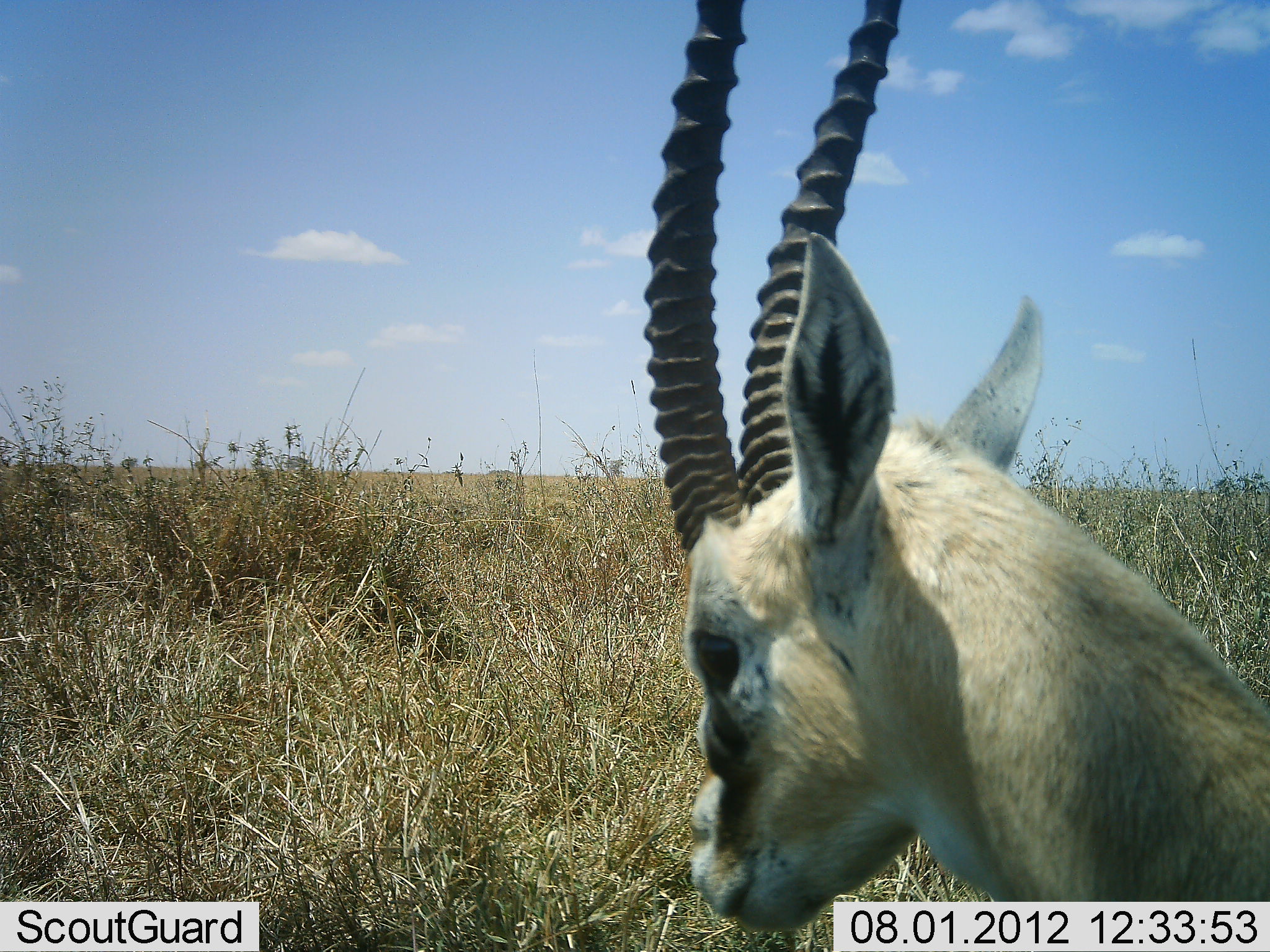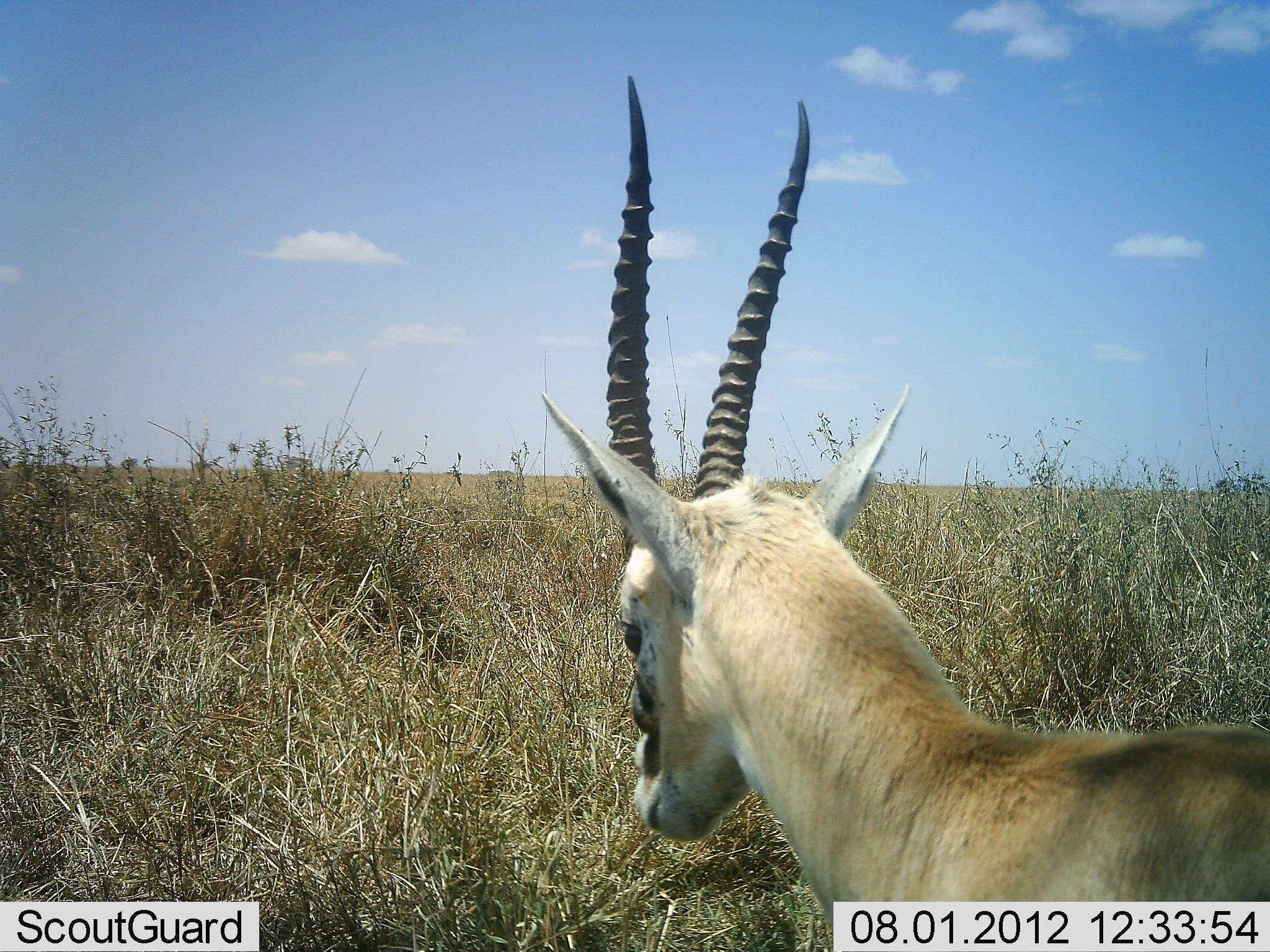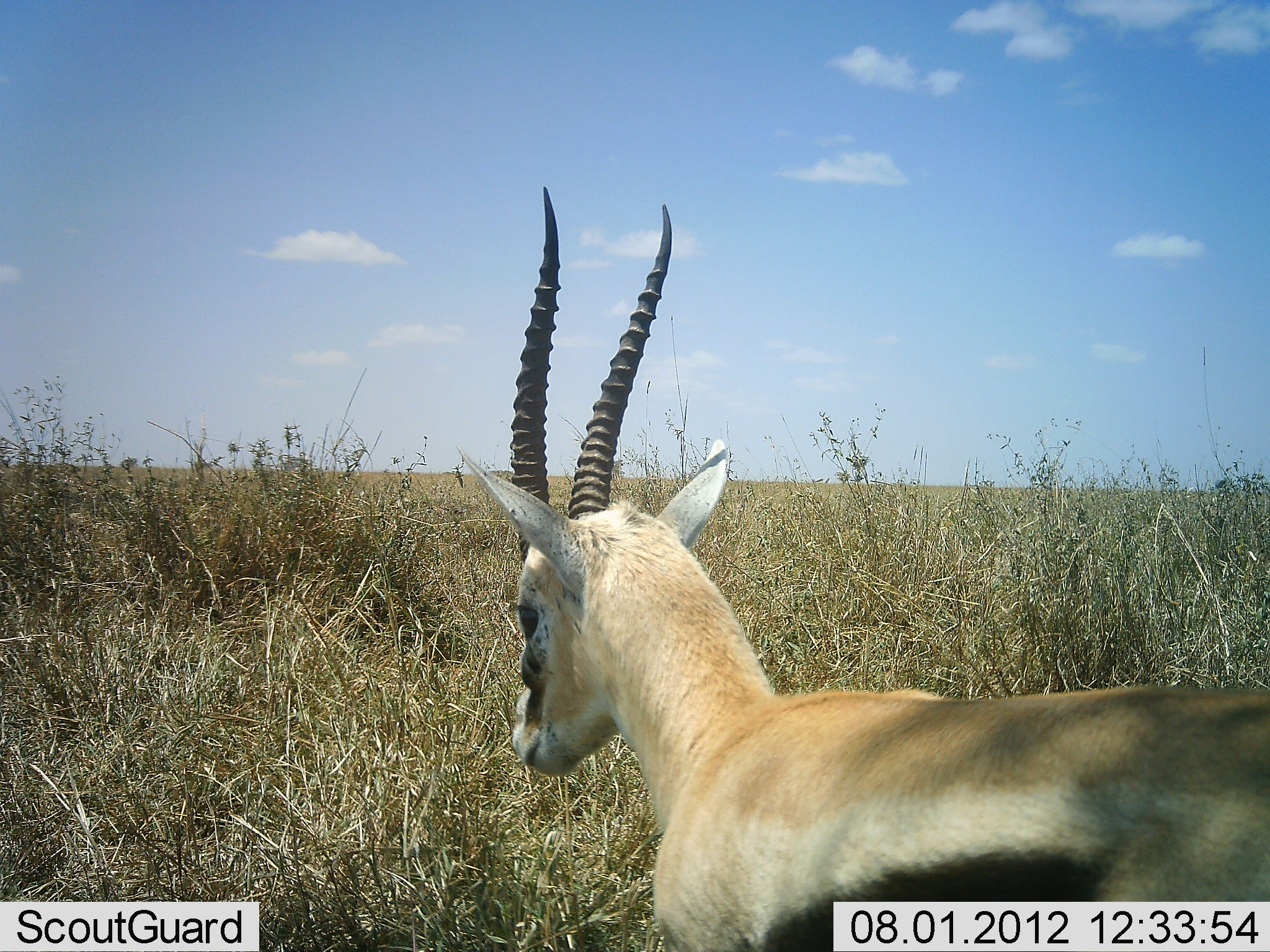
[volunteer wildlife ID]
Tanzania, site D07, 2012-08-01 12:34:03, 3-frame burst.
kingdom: Animalia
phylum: Chordata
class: Mammalia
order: Artiodactyla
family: Bovidae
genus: Eudorcas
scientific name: Eudorcas thomsonii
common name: thomson's gazelle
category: gazellethomsons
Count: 1.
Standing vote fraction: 10%.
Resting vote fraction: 0%.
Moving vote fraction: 90%.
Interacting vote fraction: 0%.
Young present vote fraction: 0%.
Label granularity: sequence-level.